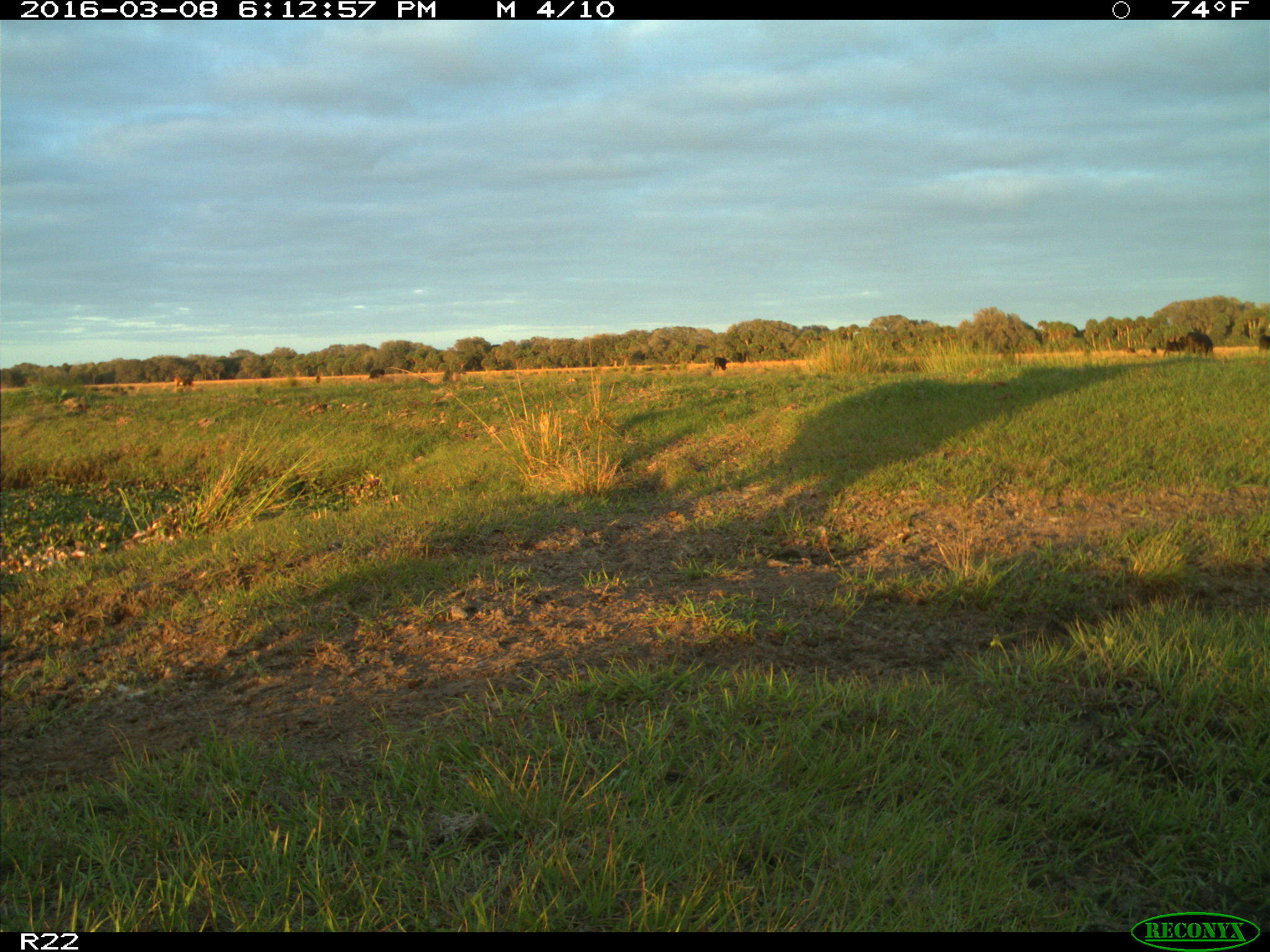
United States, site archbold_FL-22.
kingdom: Animalia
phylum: Chordata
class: Mammalia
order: Artiodactyla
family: Bovidae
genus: Bos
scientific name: Bos taurus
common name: domestic cow